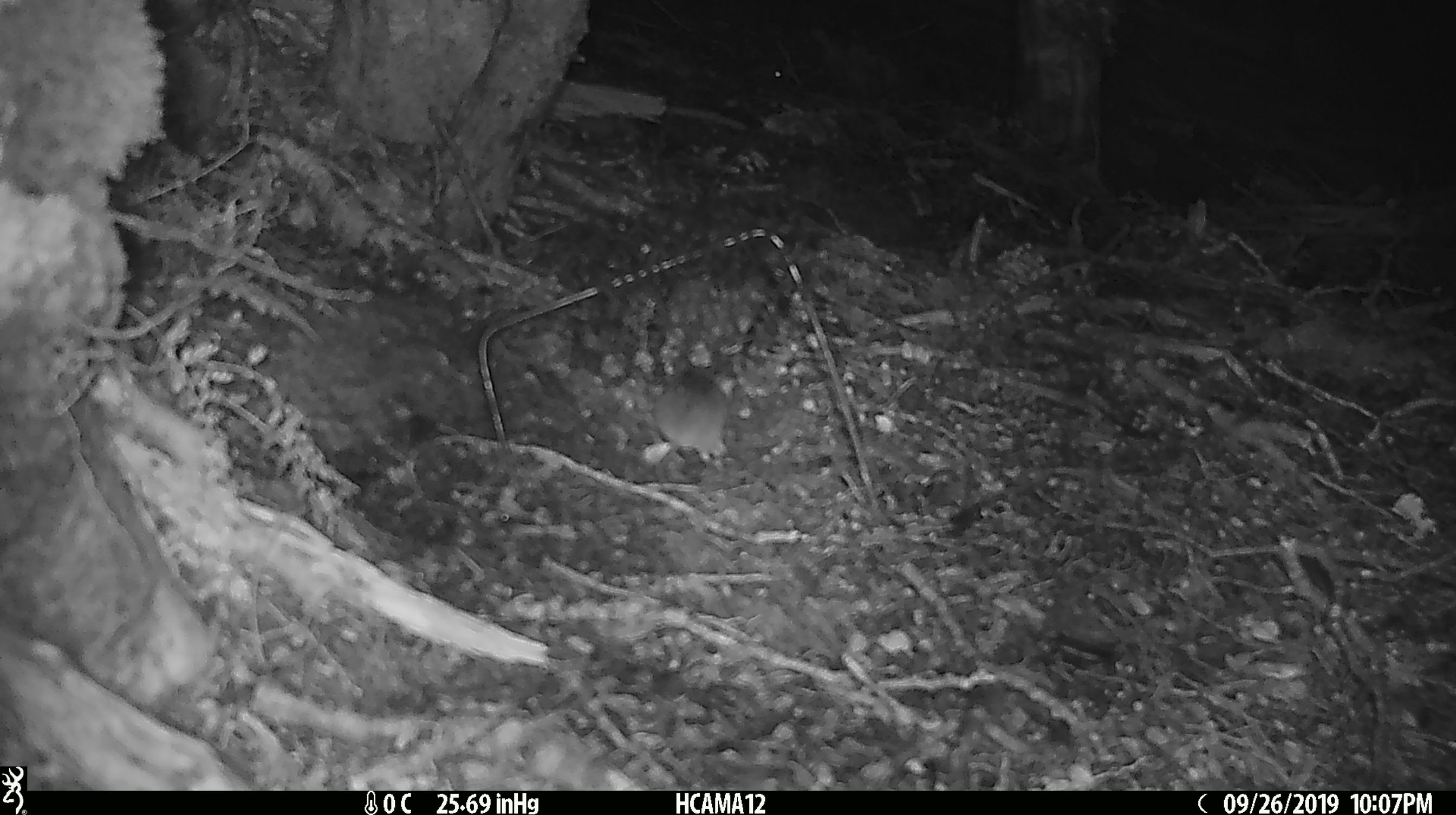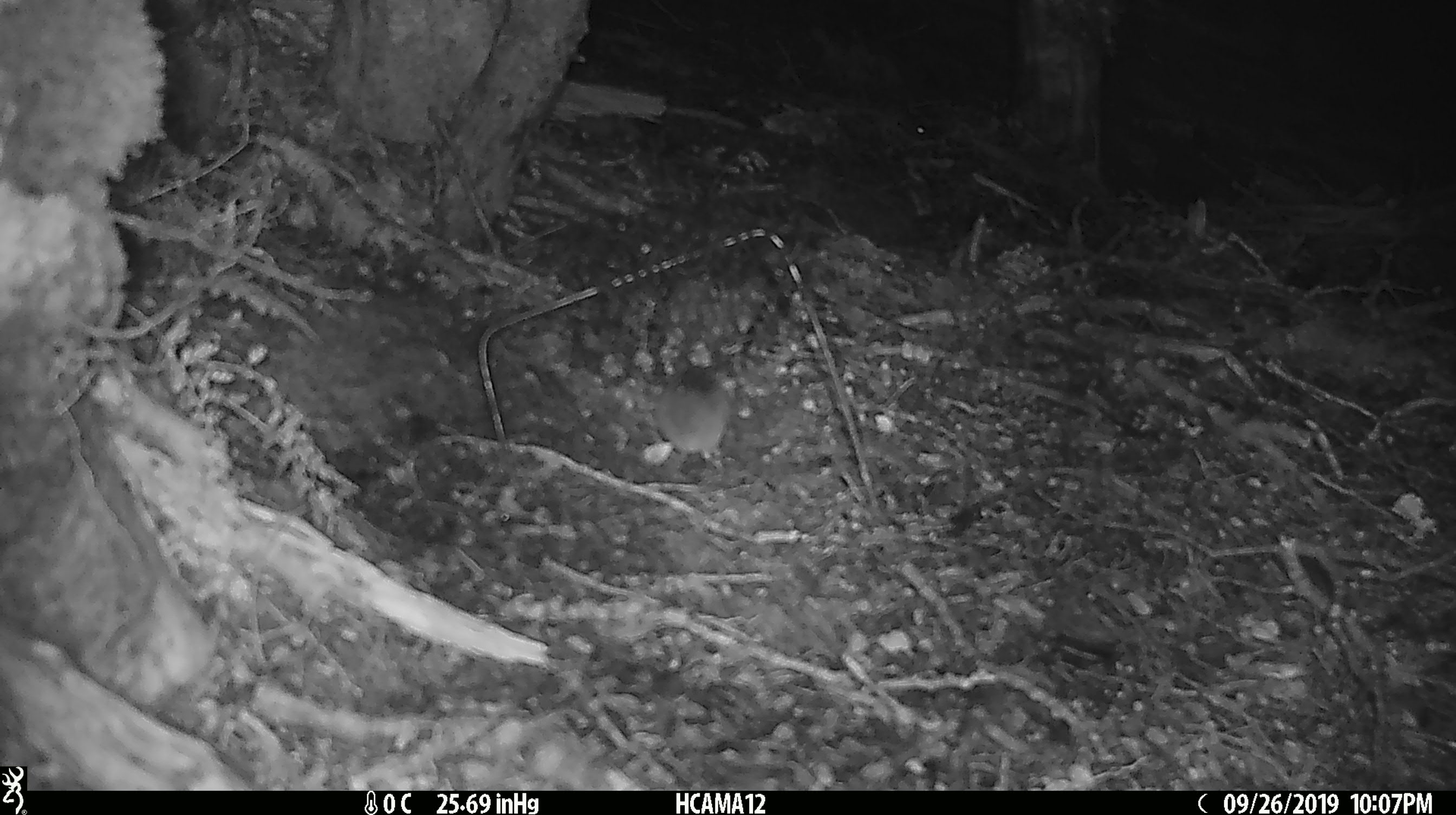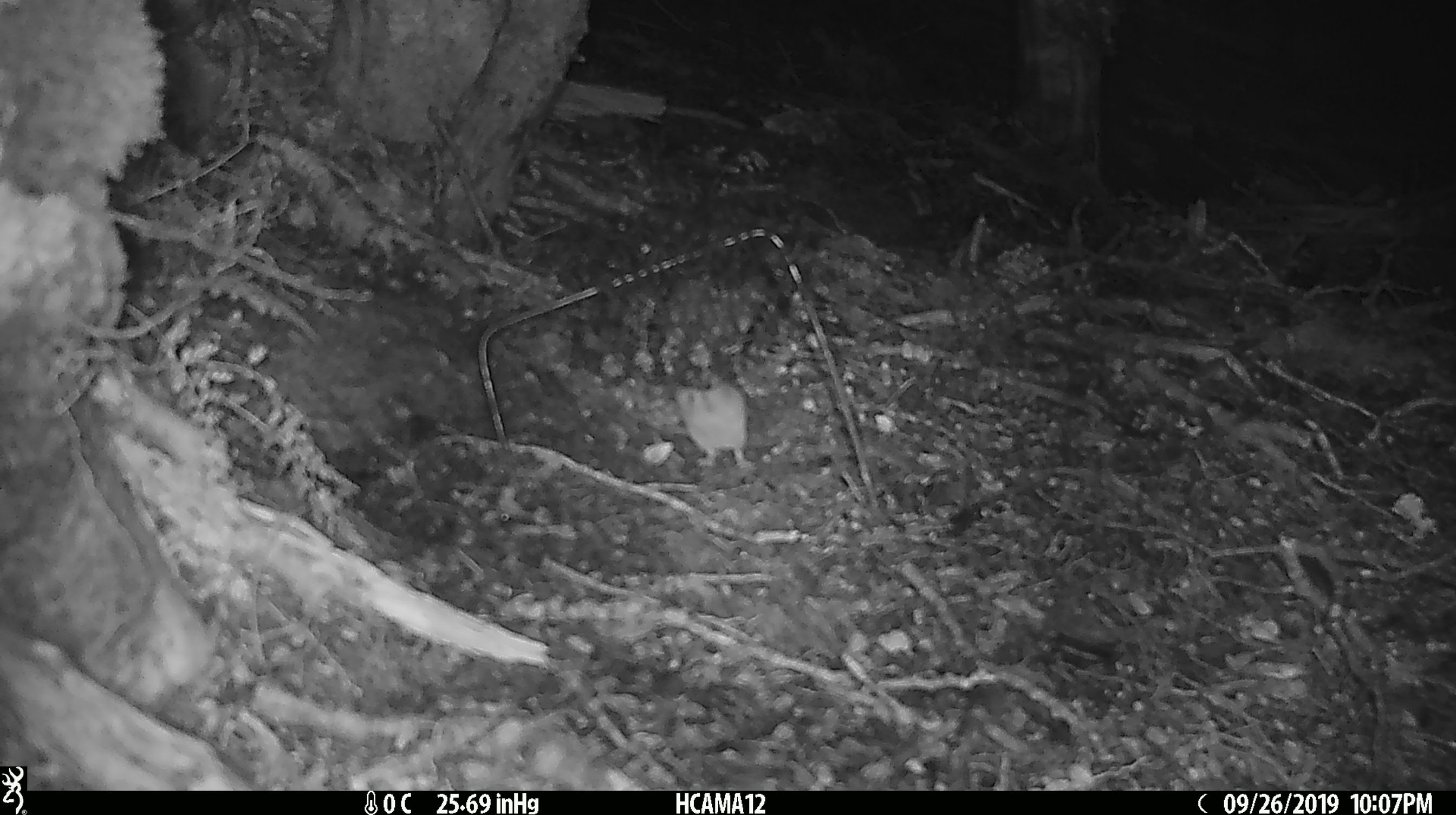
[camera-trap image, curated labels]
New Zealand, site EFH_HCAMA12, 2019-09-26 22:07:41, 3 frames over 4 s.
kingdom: Animalia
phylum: Chordata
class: Mammalia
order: Rodentia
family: Muridae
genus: Mus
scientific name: Mus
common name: mouse